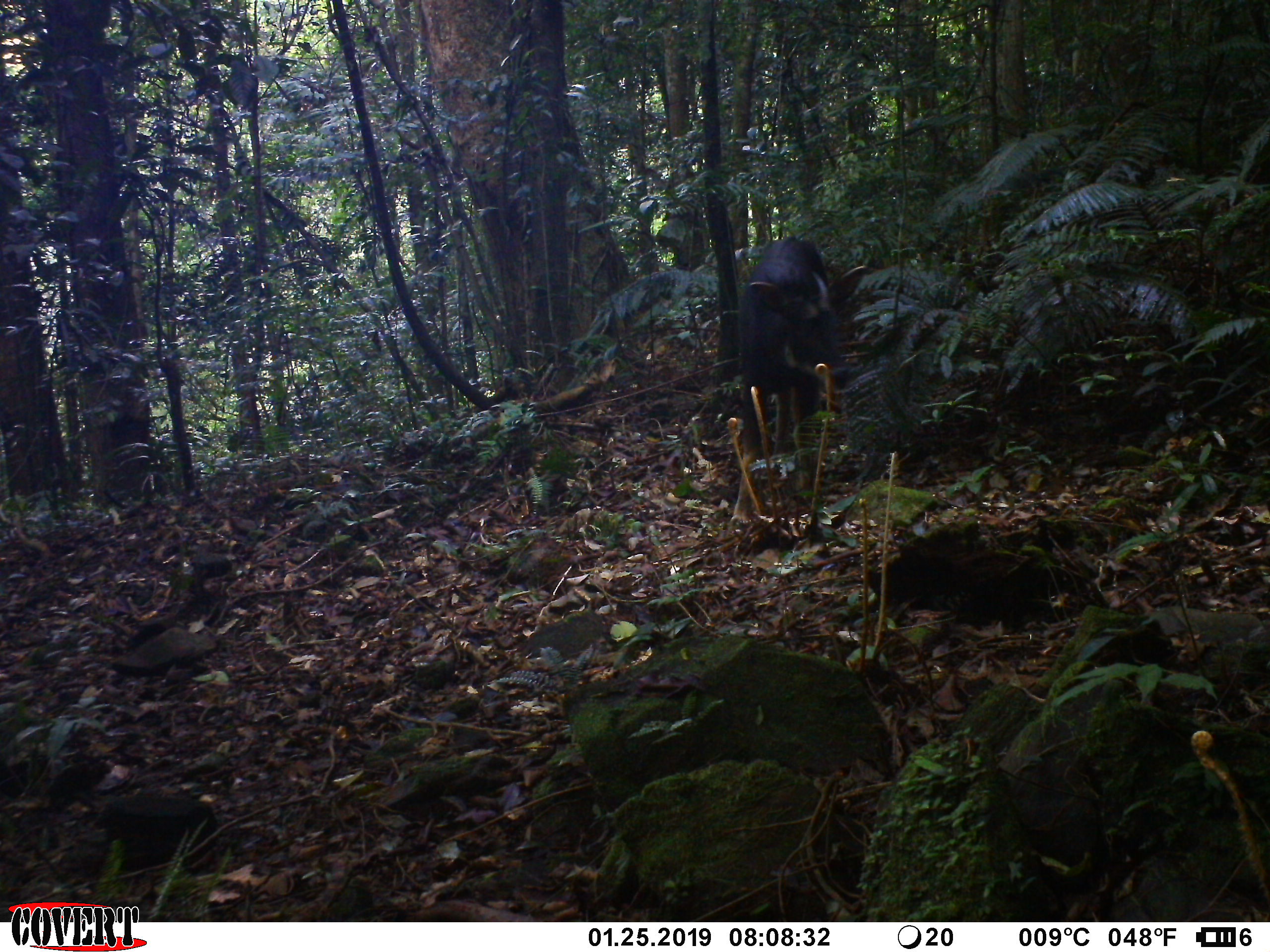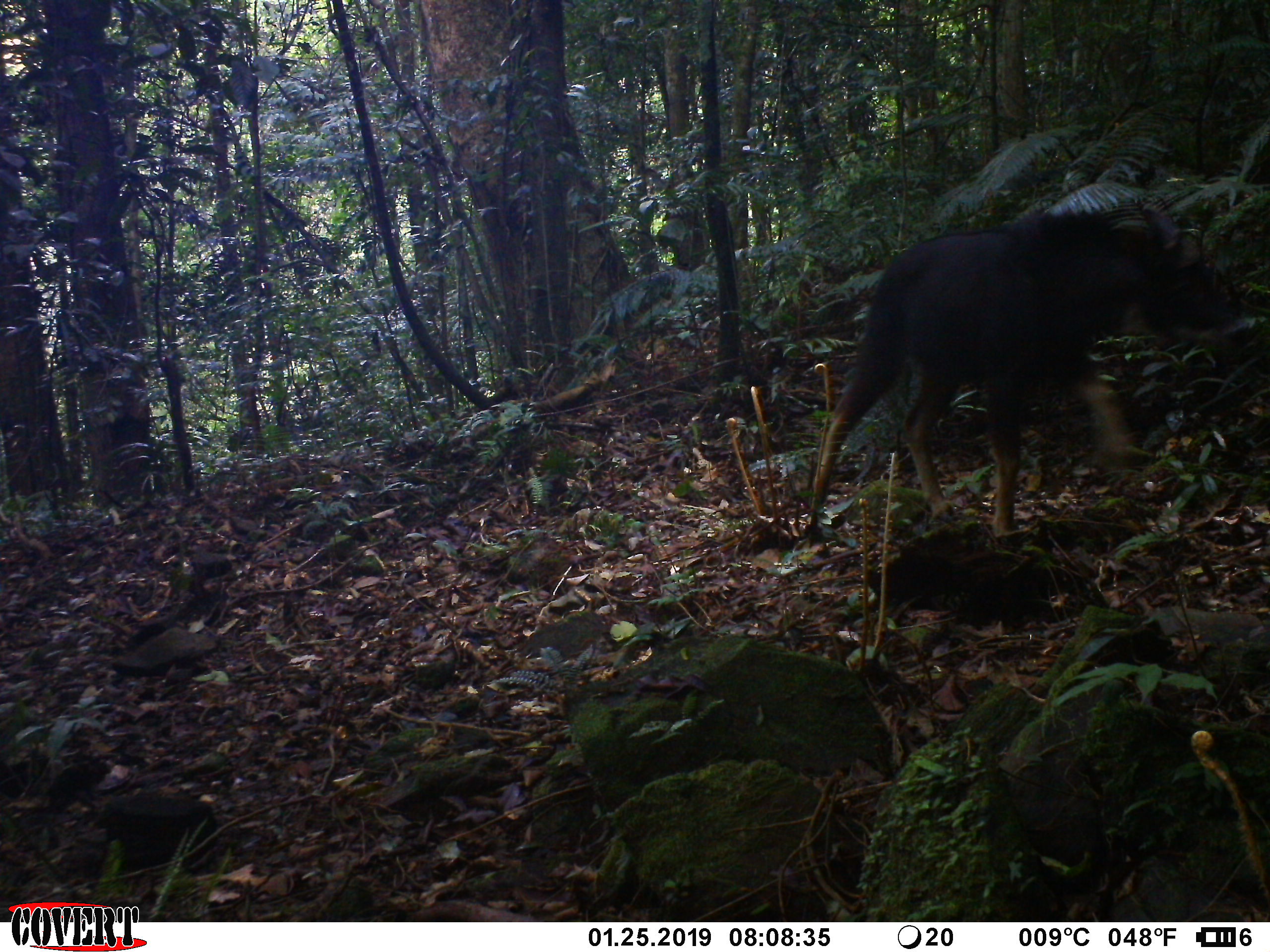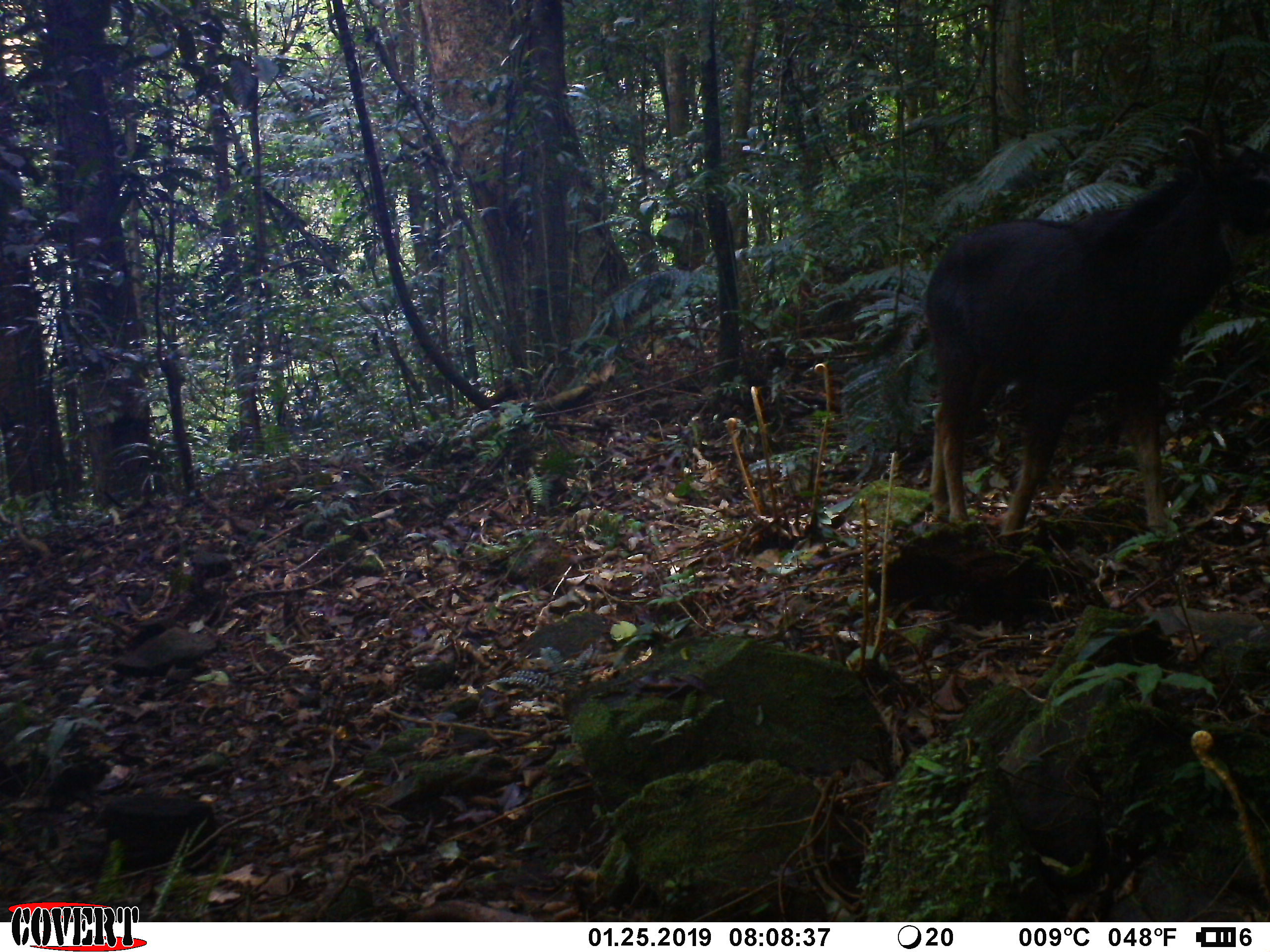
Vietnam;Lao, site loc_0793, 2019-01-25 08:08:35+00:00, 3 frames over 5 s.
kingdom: Animalia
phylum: Chordata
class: Mammalia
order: Artiodactyla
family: Bovidae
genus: Capricornis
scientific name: Capricornis sumatraensis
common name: chinese serow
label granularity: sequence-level